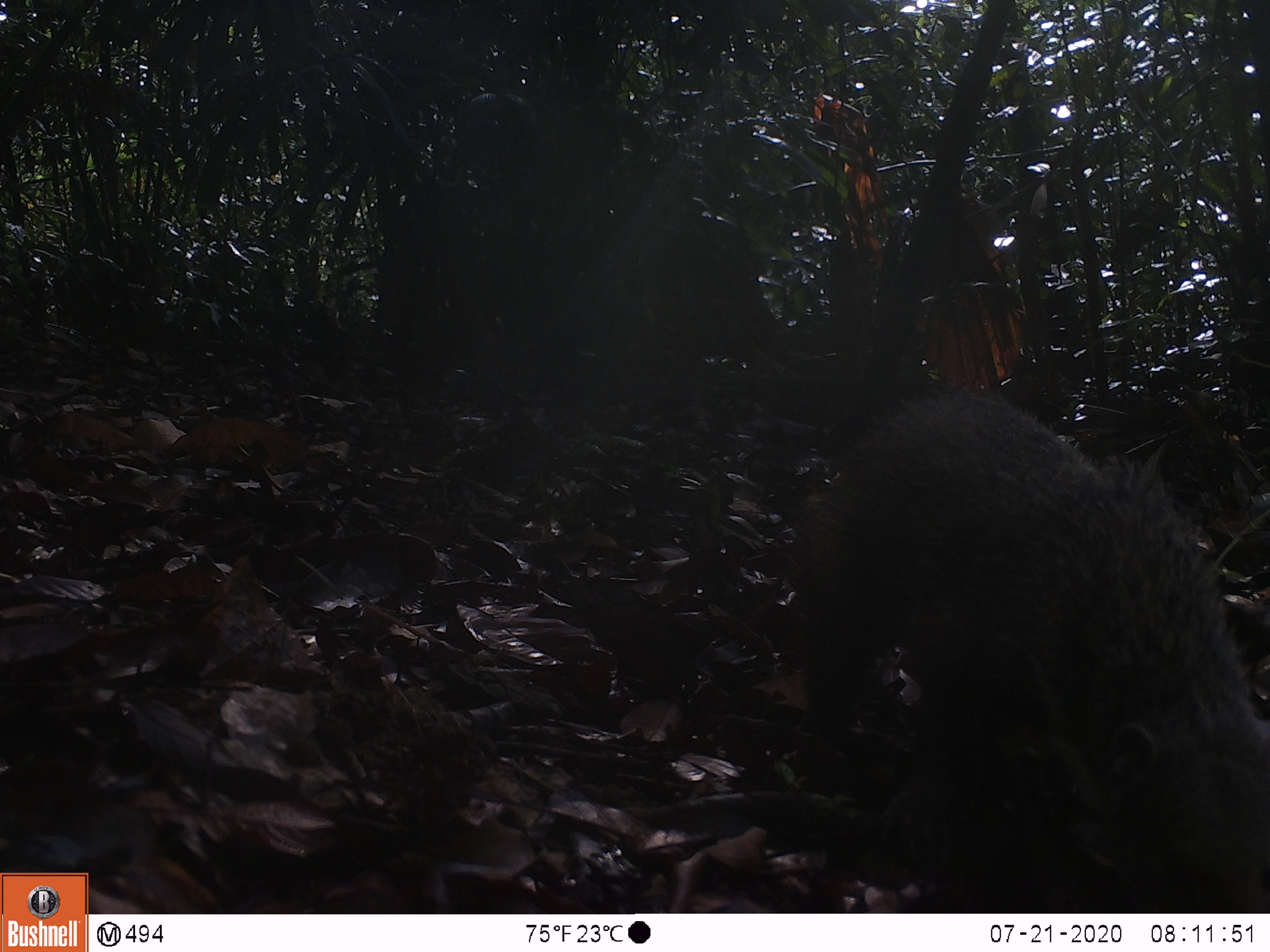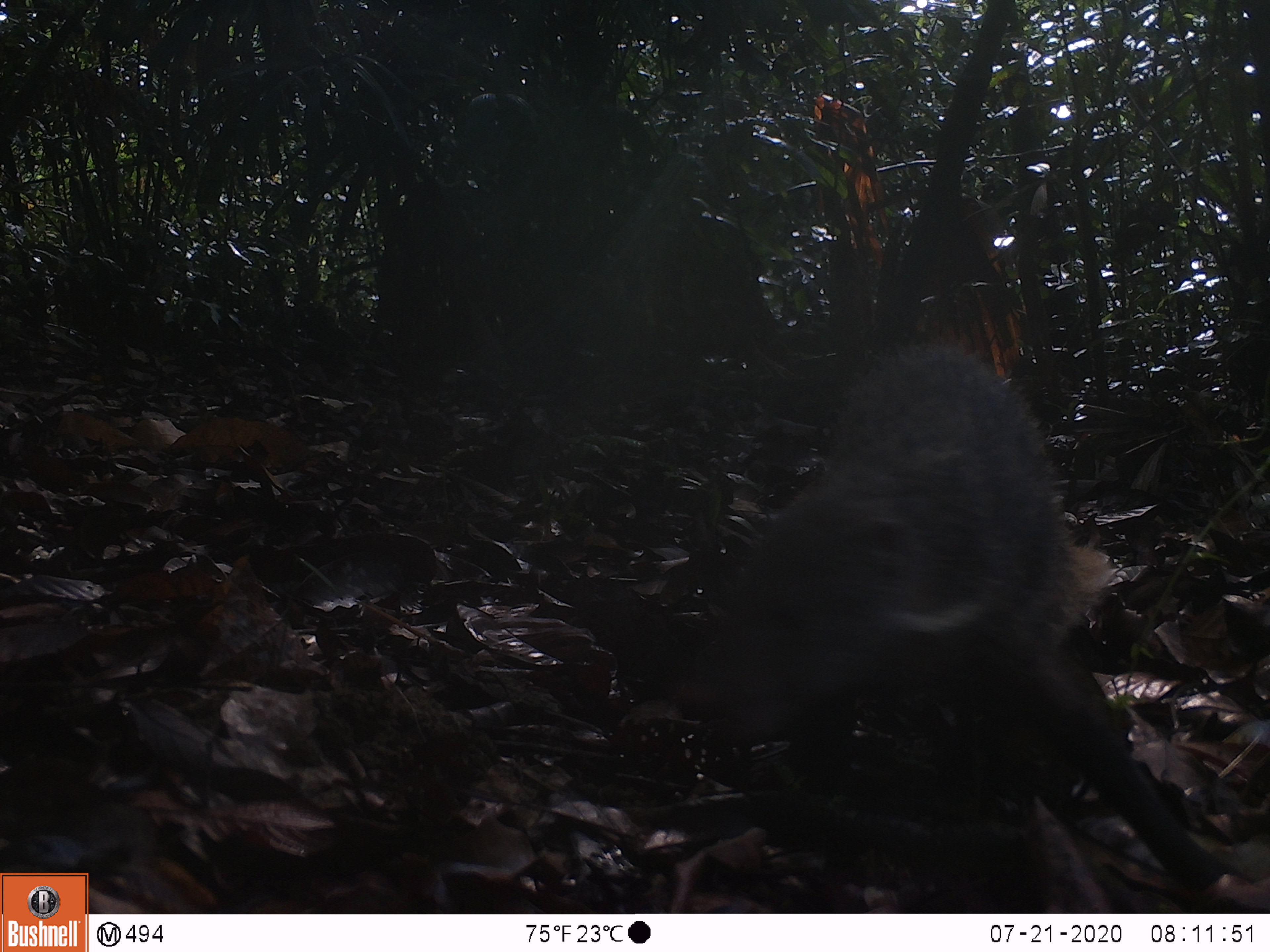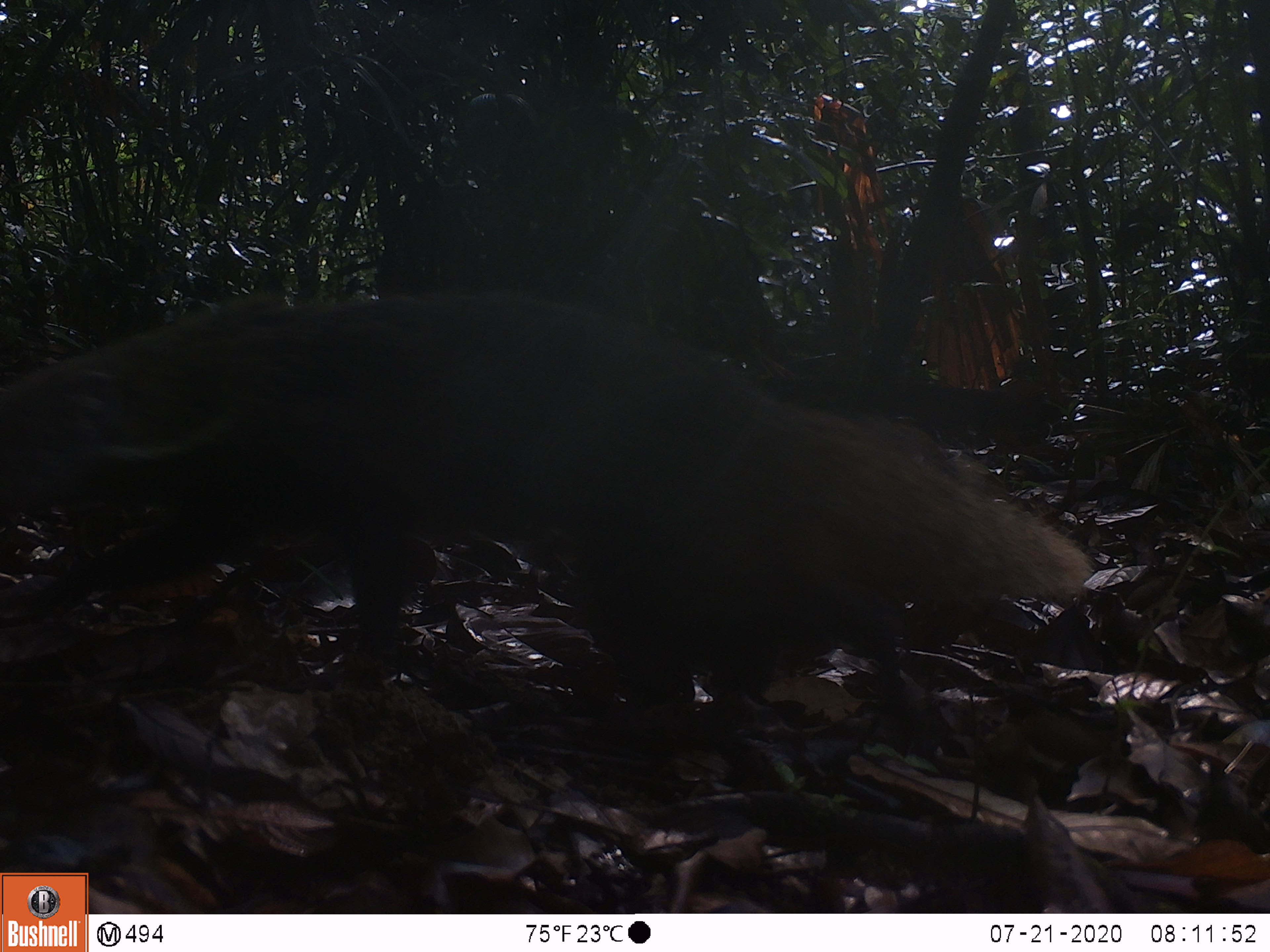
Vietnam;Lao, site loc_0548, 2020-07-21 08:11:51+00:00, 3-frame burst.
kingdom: Animalia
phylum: Chordata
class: Mammalia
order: Carnivora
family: Herpestidae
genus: Urva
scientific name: Urva urva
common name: crab-eating mongoose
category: crab eating mongoose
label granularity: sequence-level